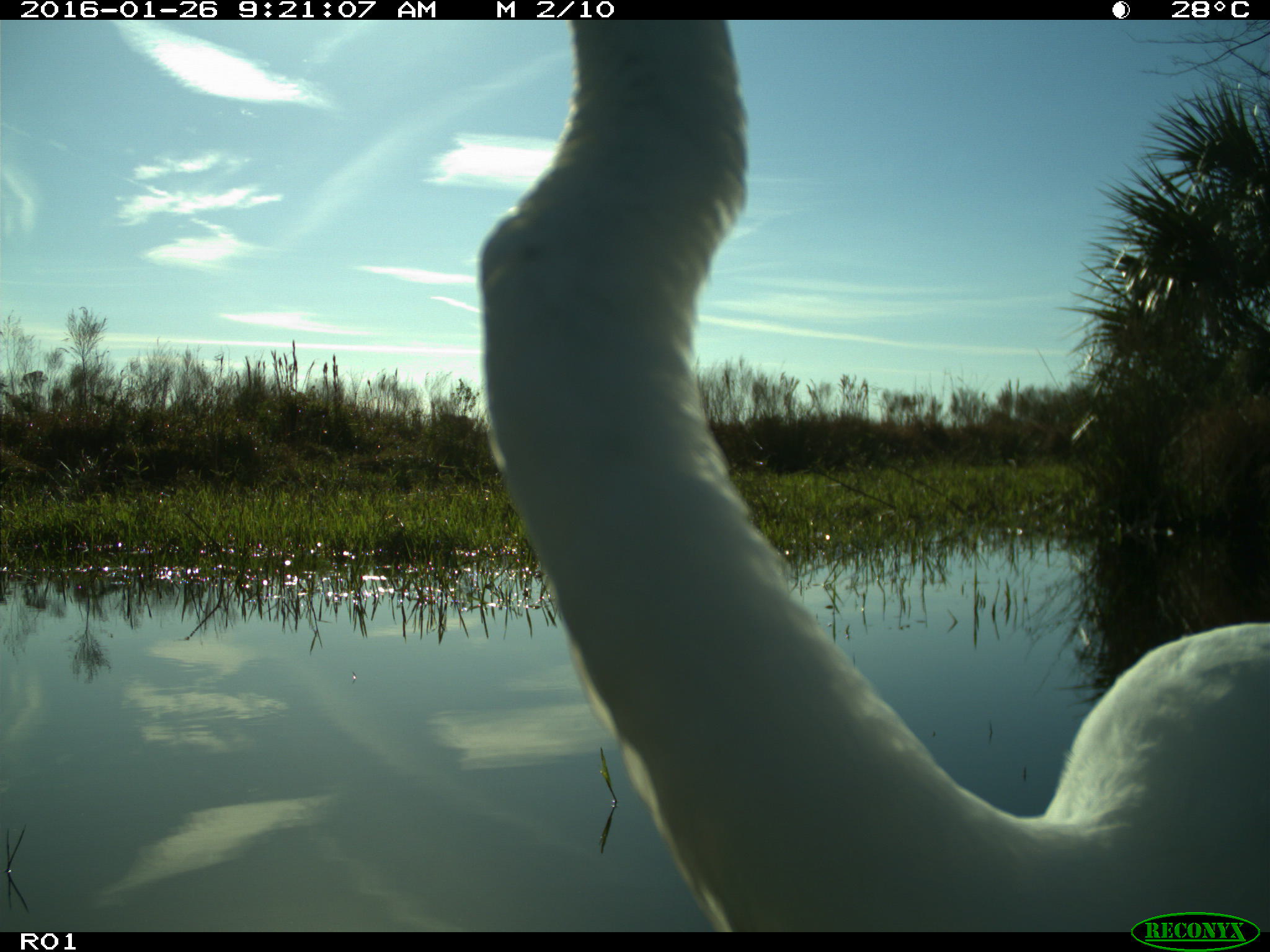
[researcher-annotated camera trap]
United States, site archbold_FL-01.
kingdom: Animalia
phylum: Chordata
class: Aves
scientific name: Aves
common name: birds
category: unidentified bird